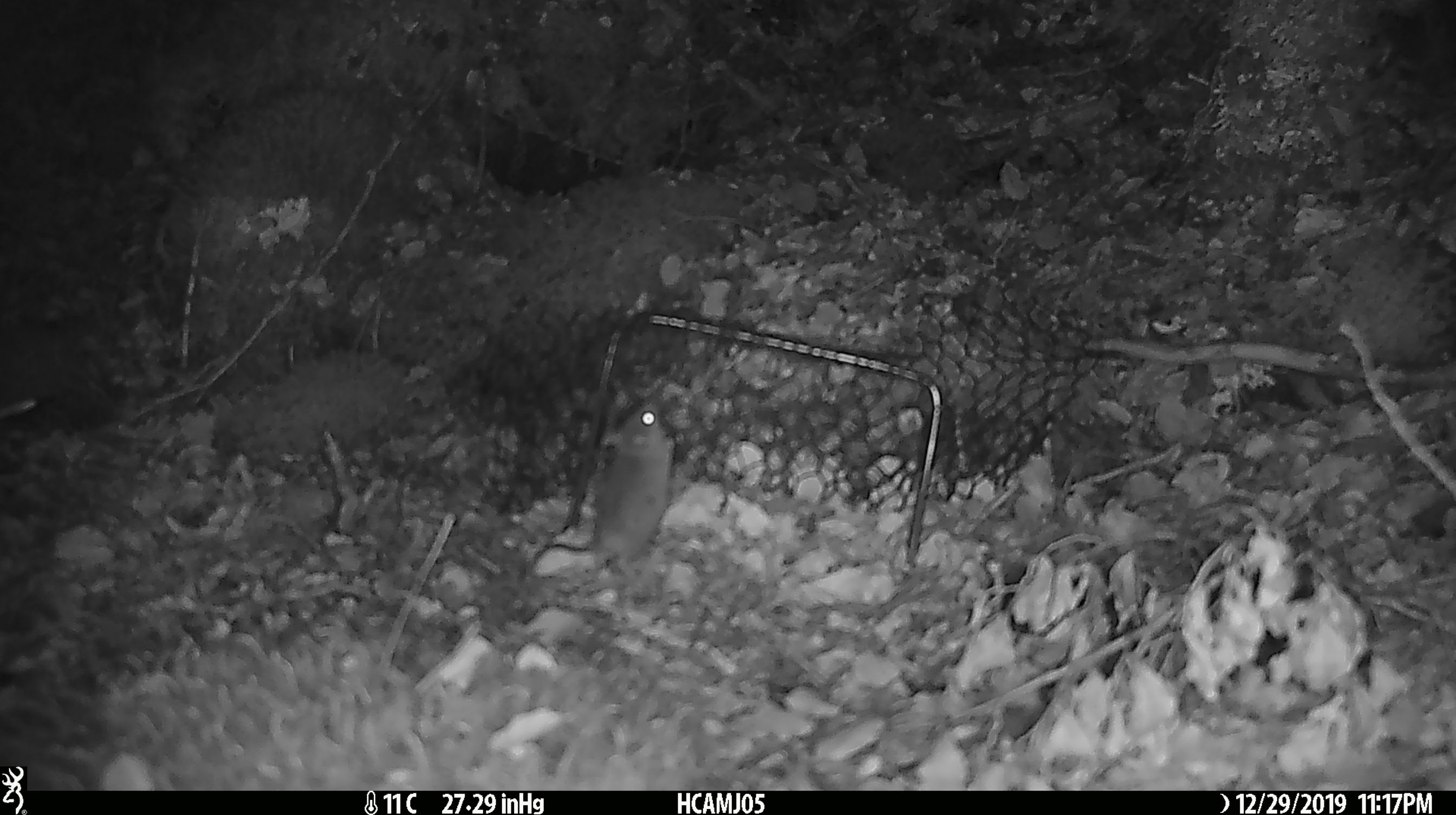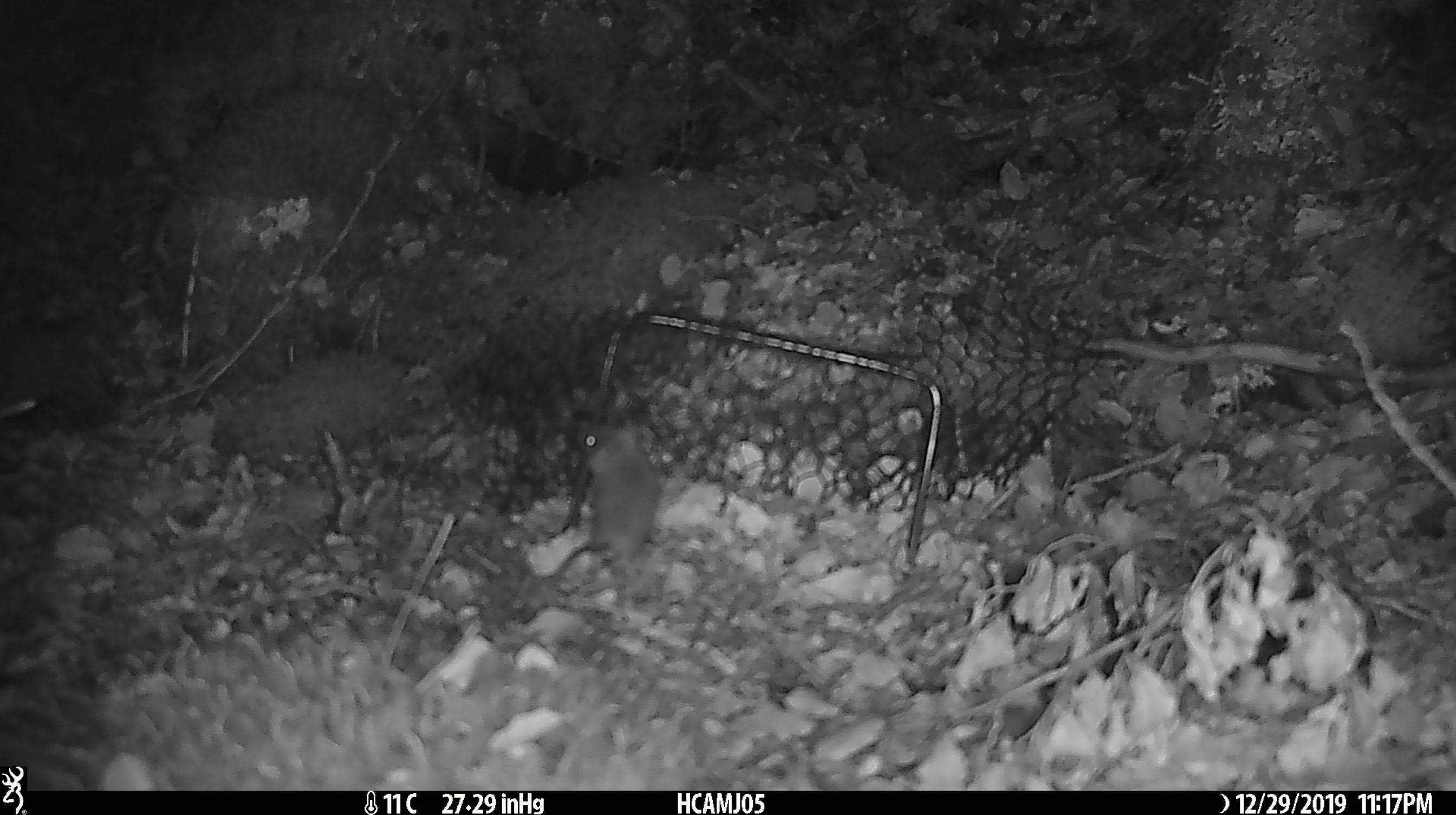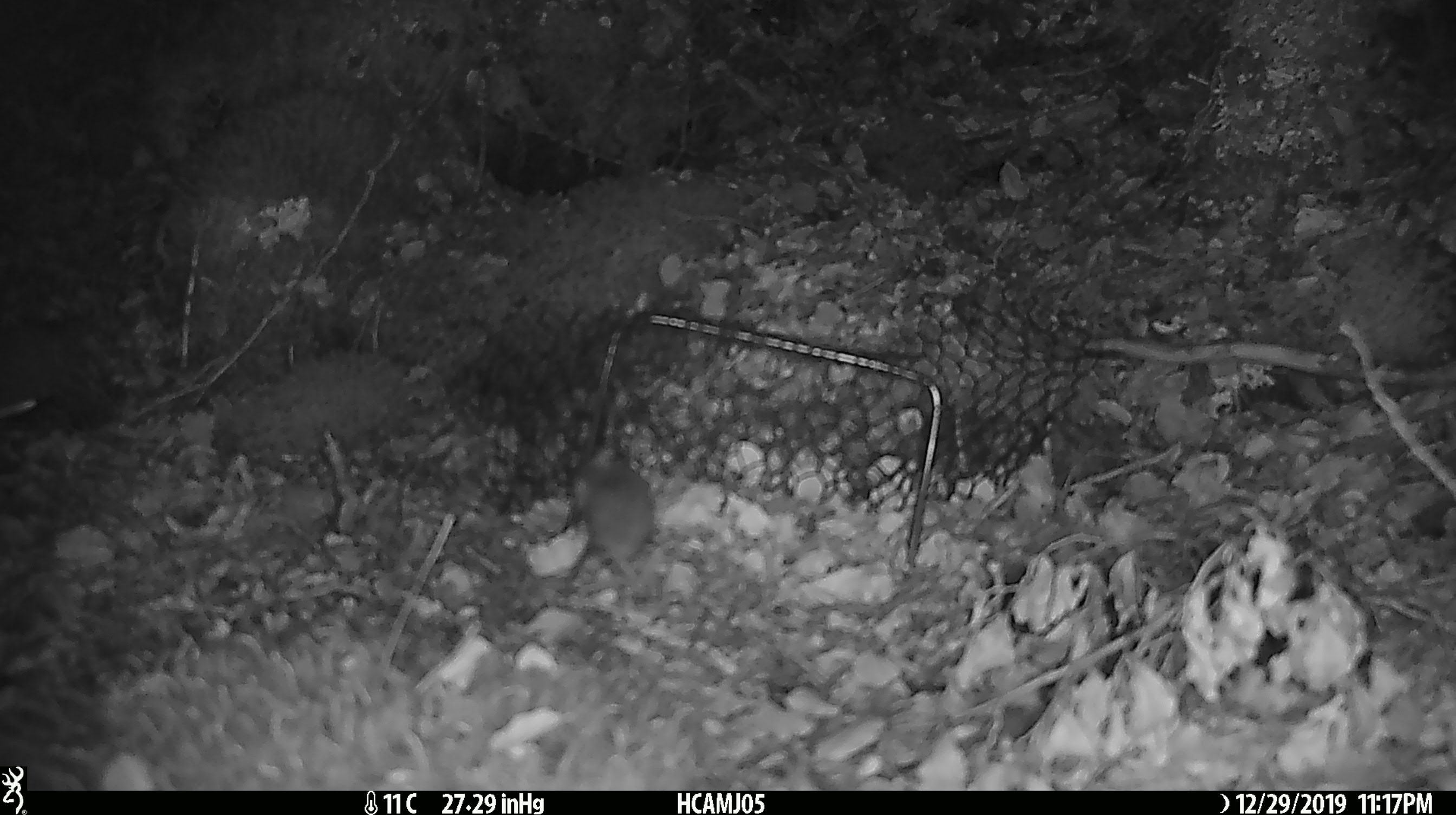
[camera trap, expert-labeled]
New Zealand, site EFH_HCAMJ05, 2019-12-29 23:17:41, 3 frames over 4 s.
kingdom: Animalia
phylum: Chordata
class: Mammalia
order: Rodentia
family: Muridae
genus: Mus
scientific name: Mus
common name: mouse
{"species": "mouse (Mus)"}